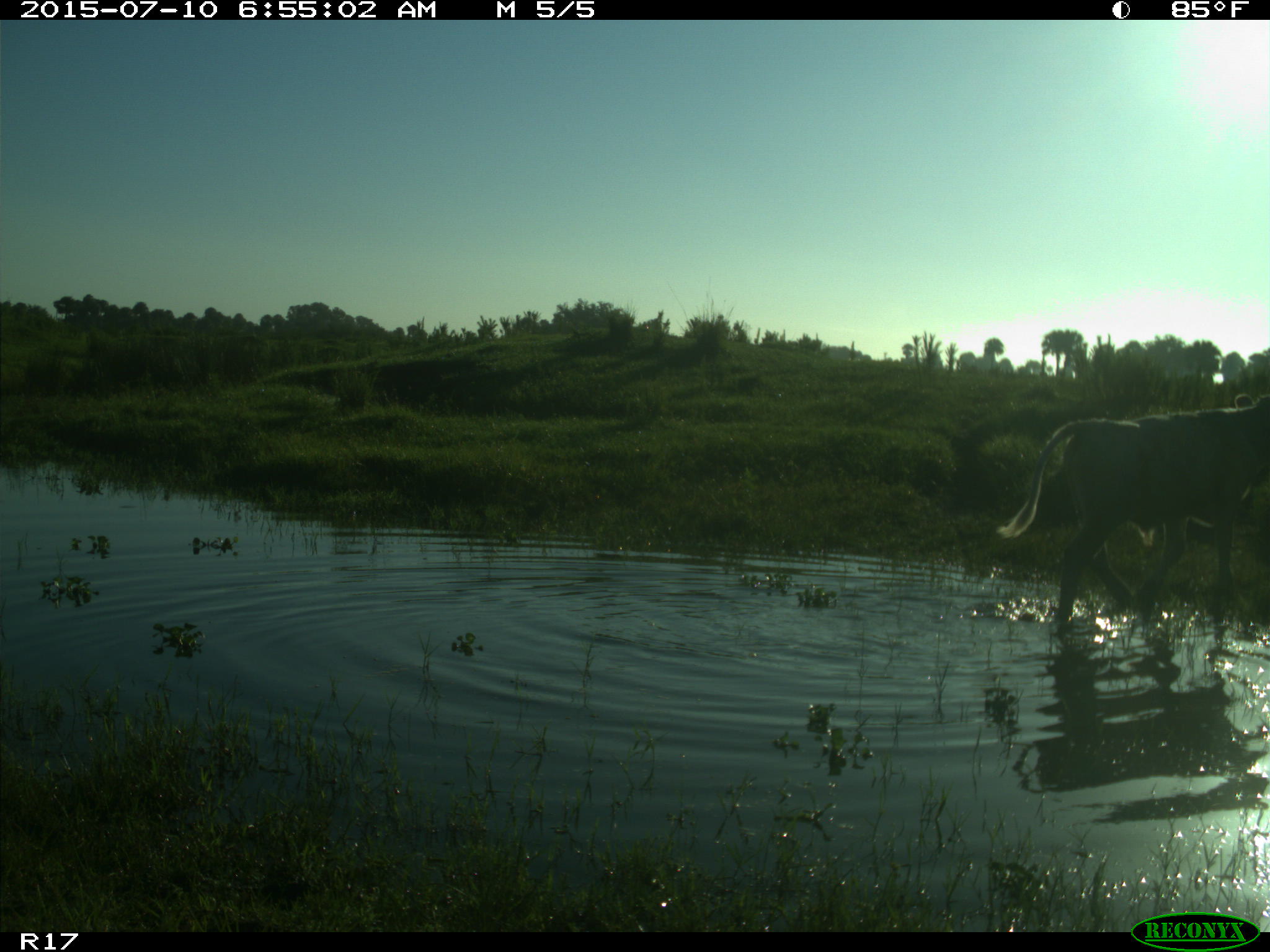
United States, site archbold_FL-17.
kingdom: Animalia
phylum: Chordata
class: Mammalia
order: Artiodactyla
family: Bovidae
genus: Bos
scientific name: Bos taurus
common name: domestic cow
Bos taurus (domestic cow).